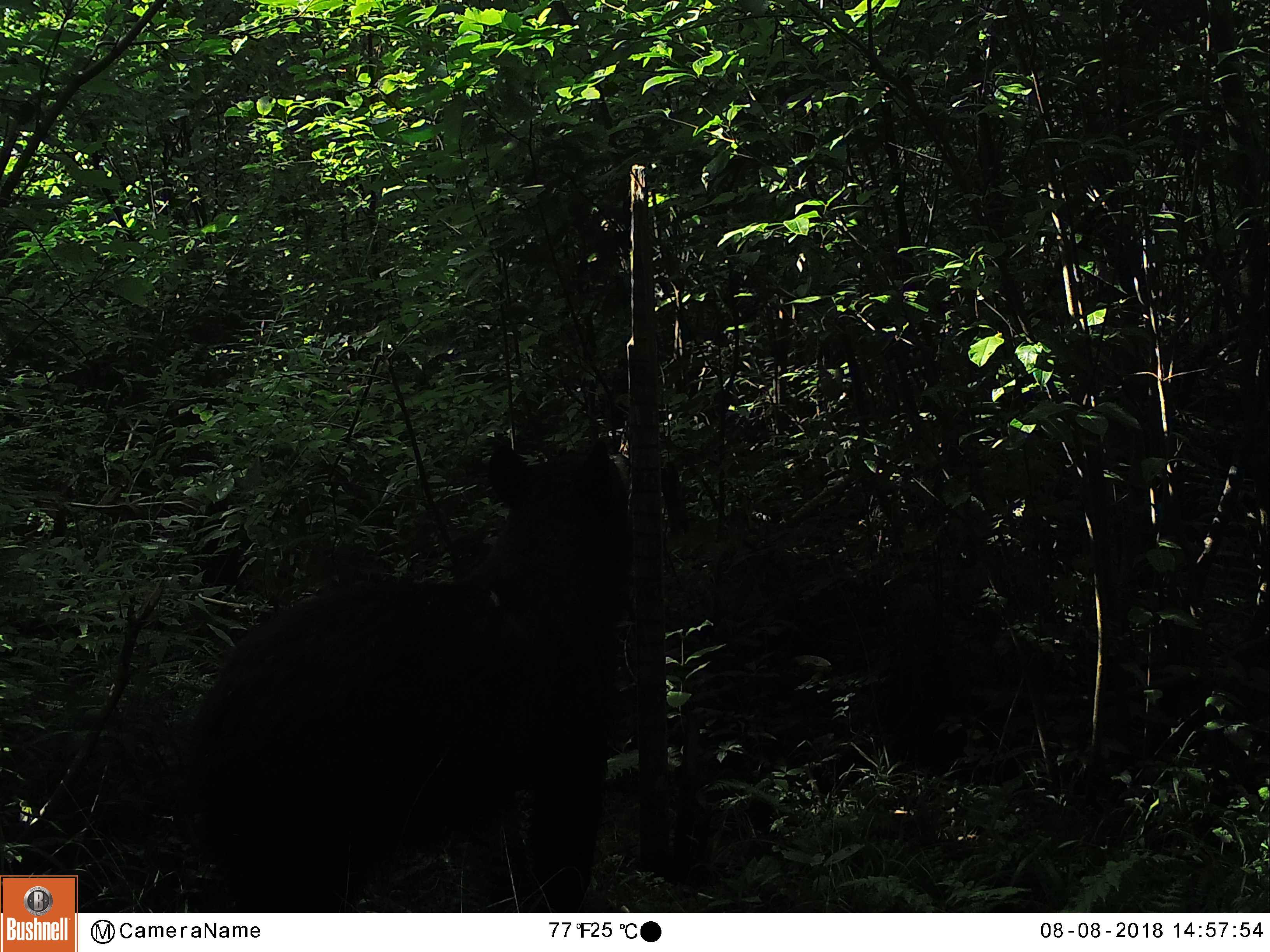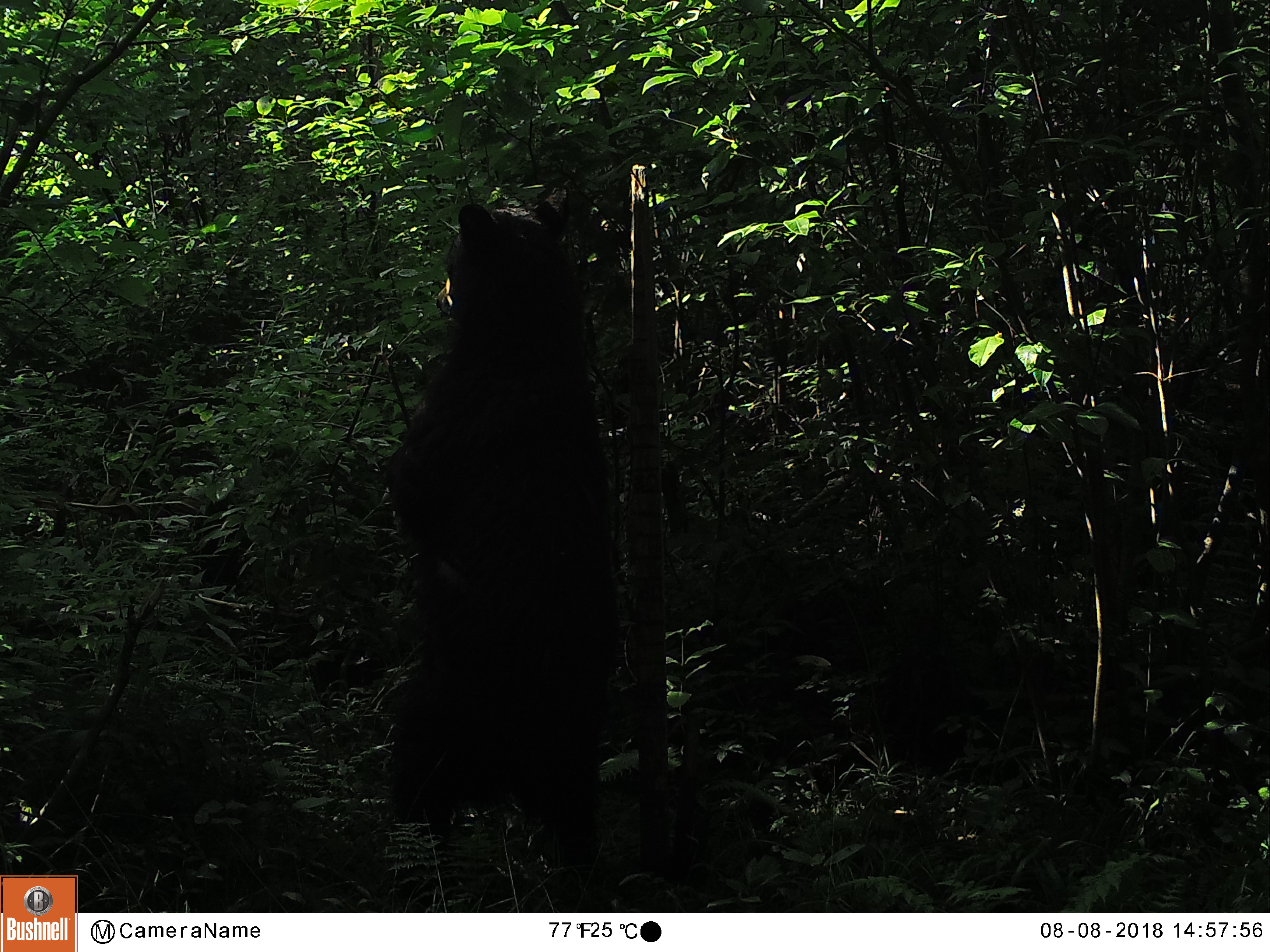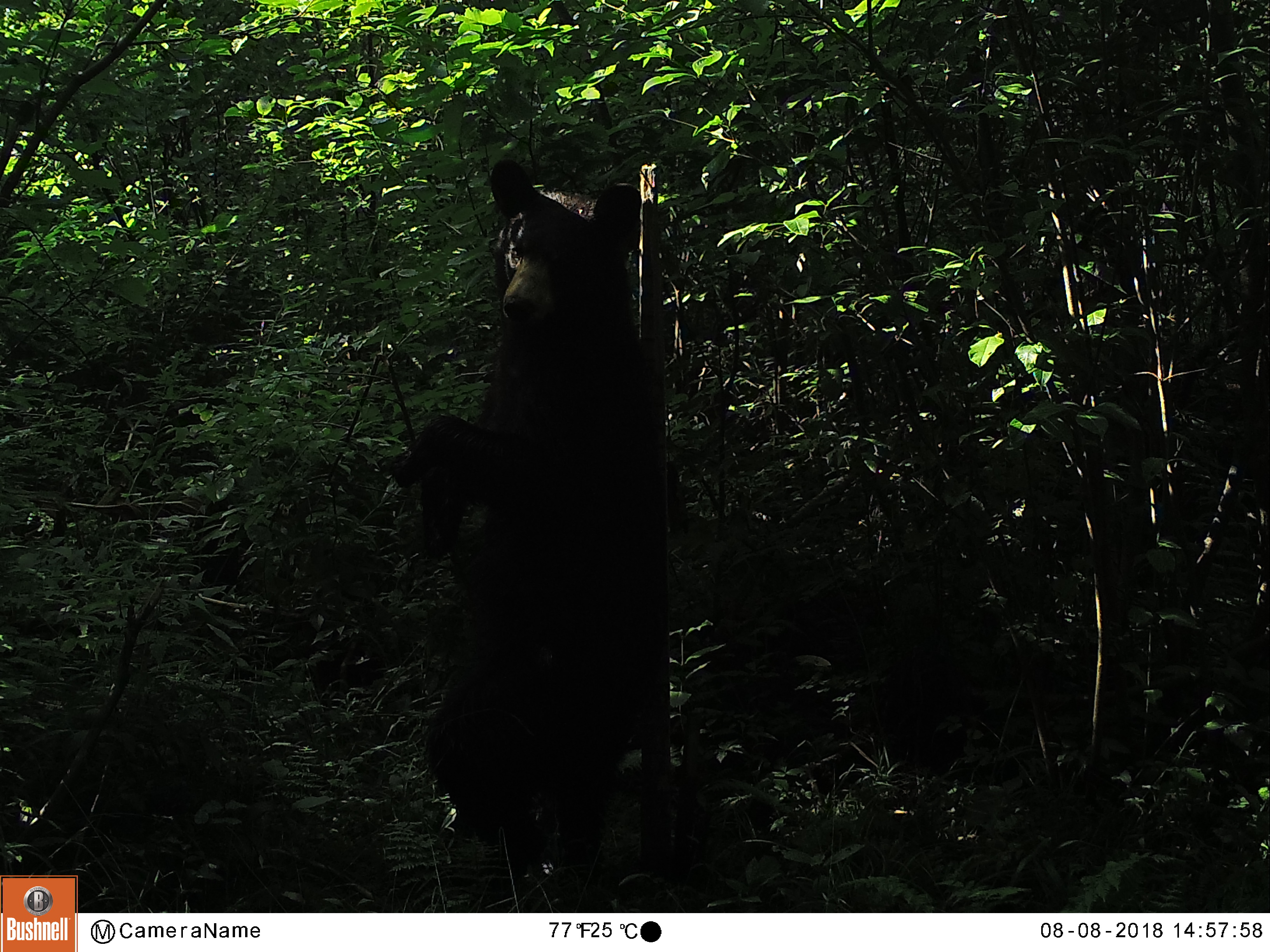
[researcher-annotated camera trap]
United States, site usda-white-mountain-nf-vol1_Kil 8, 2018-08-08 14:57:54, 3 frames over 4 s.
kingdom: Animalia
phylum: Chordata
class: Mammalia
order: Carnivora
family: Ursidae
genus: Ursus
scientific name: Ursus americanus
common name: black bear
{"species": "black bear (Ursus americanus)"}